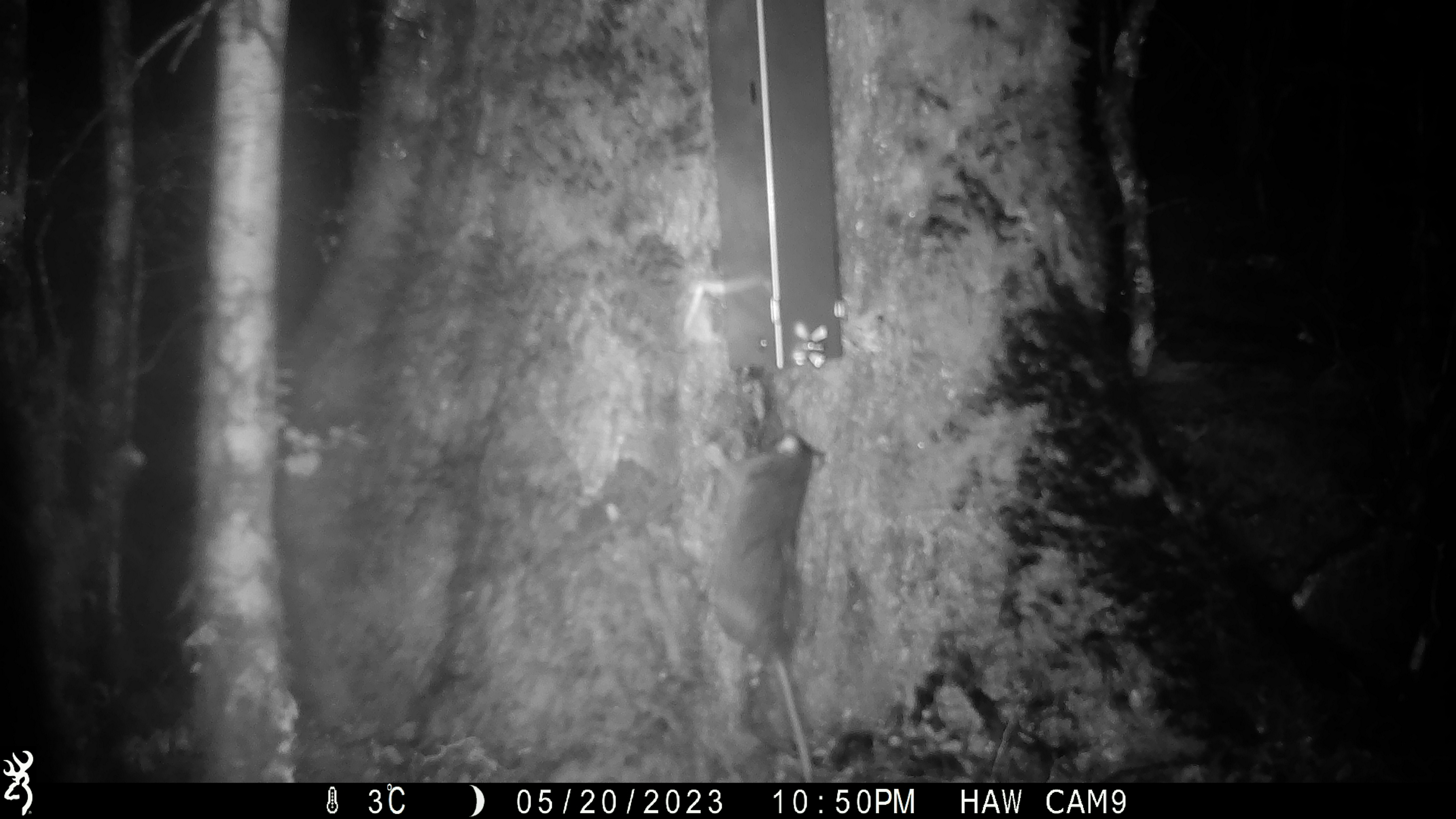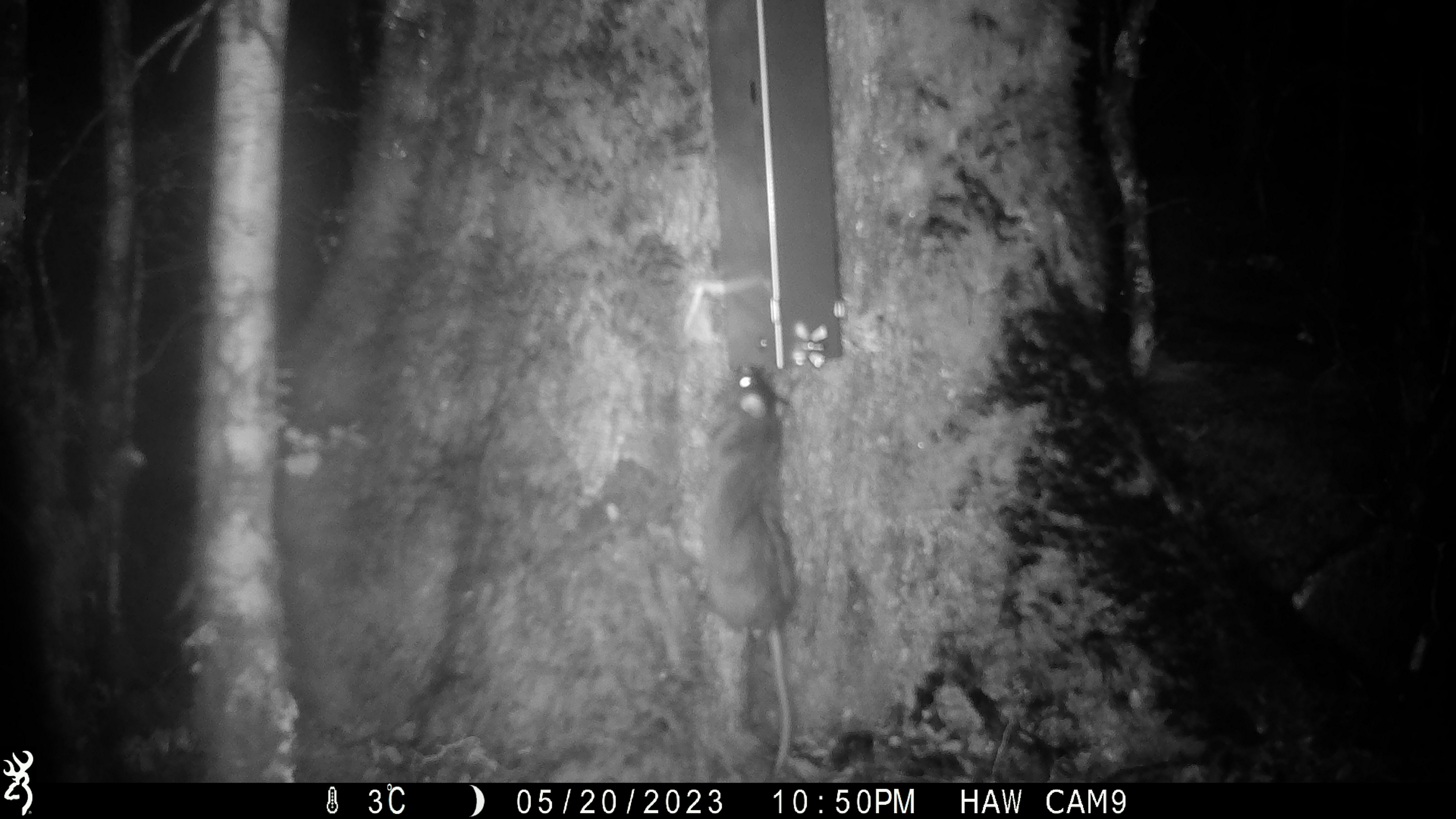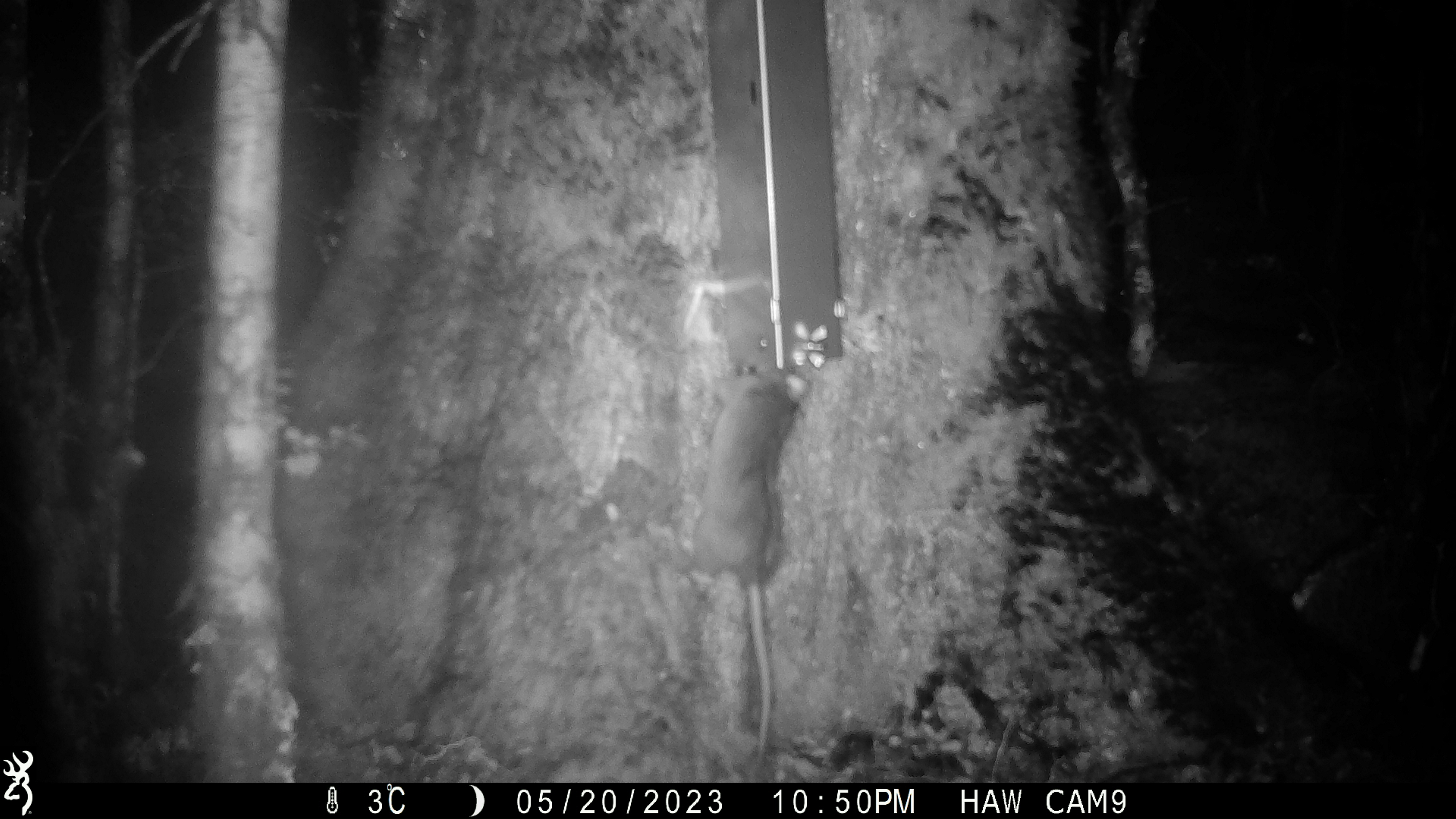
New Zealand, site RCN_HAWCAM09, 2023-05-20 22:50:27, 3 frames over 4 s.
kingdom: Animalia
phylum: Chordata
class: Mammalia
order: Rodentia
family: Muridae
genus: Rattus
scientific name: Rattus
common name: rat